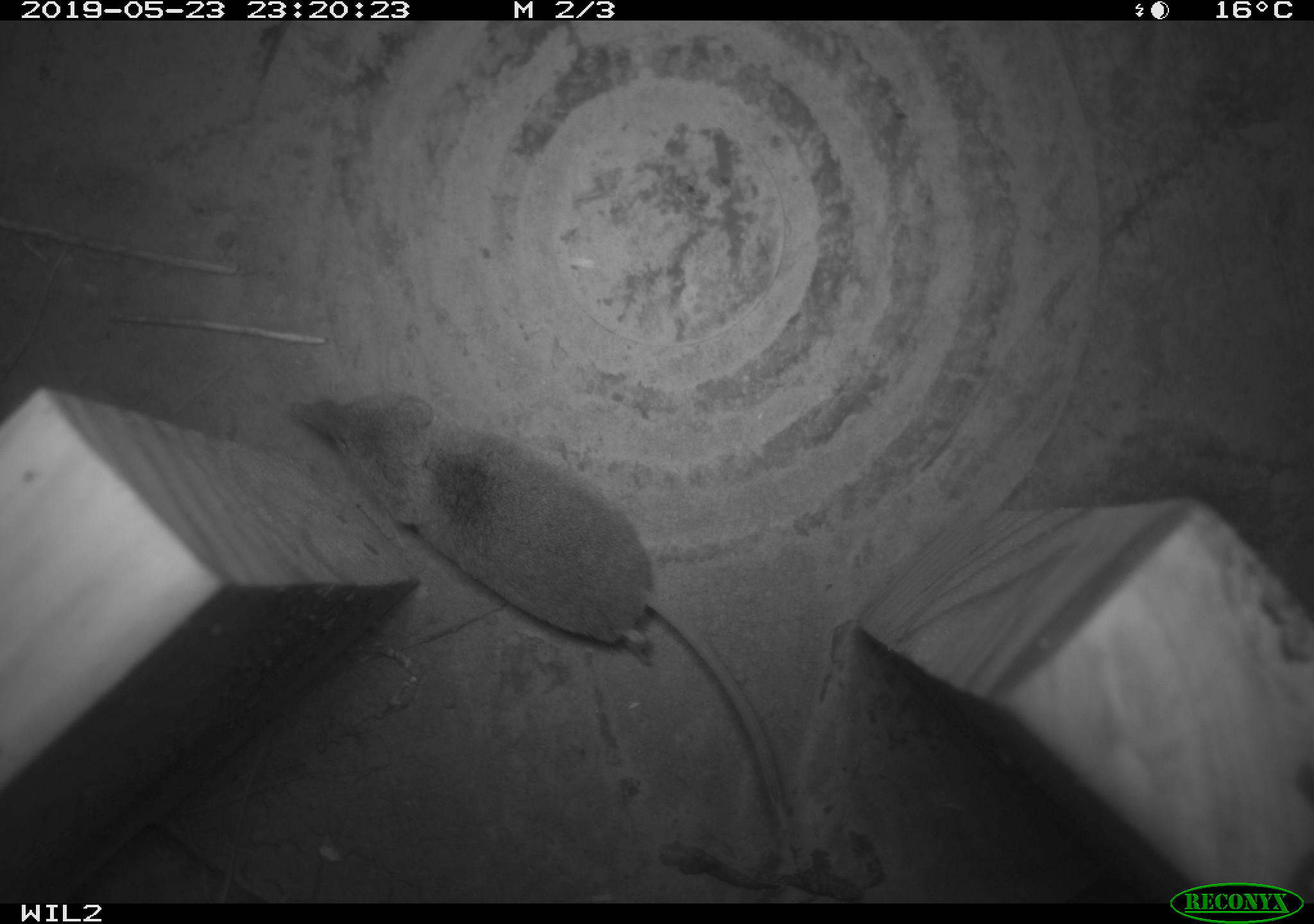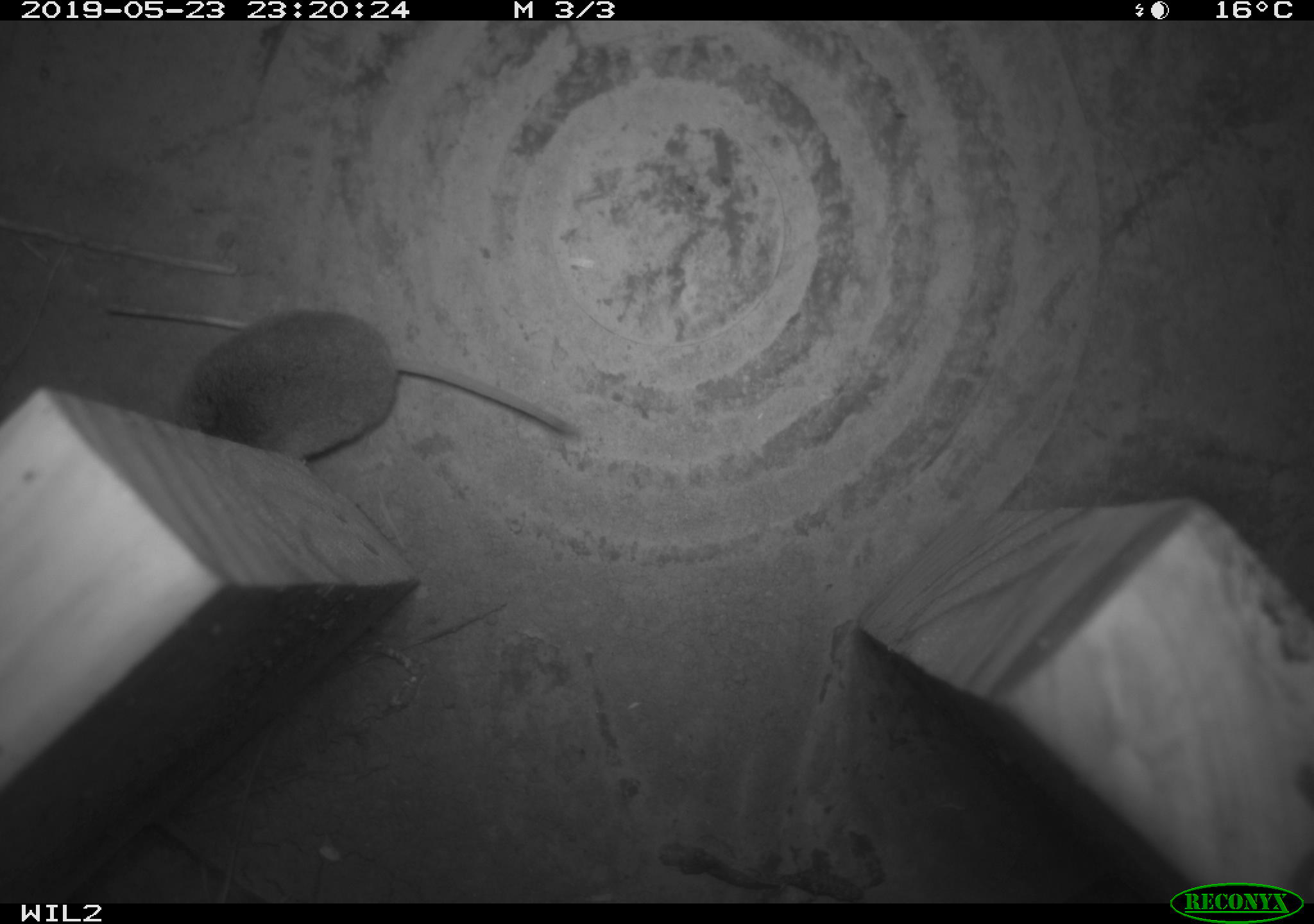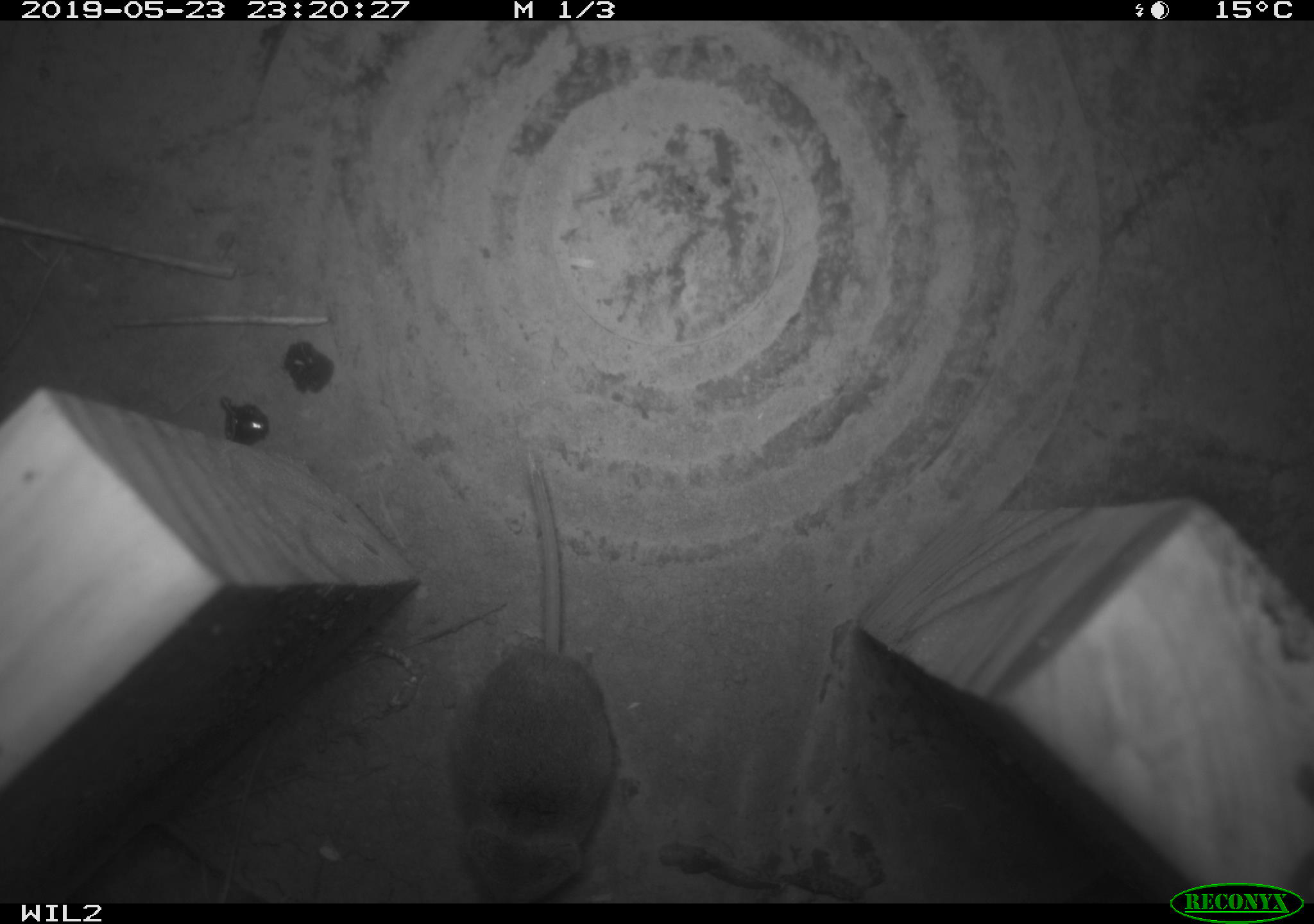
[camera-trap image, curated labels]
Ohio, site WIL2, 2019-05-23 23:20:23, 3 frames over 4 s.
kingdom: Animalia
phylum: Chordata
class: Mammalia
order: Eulipotyphla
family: Soricidae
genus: Sorex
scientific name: Sorex cinereus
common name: masked shrew